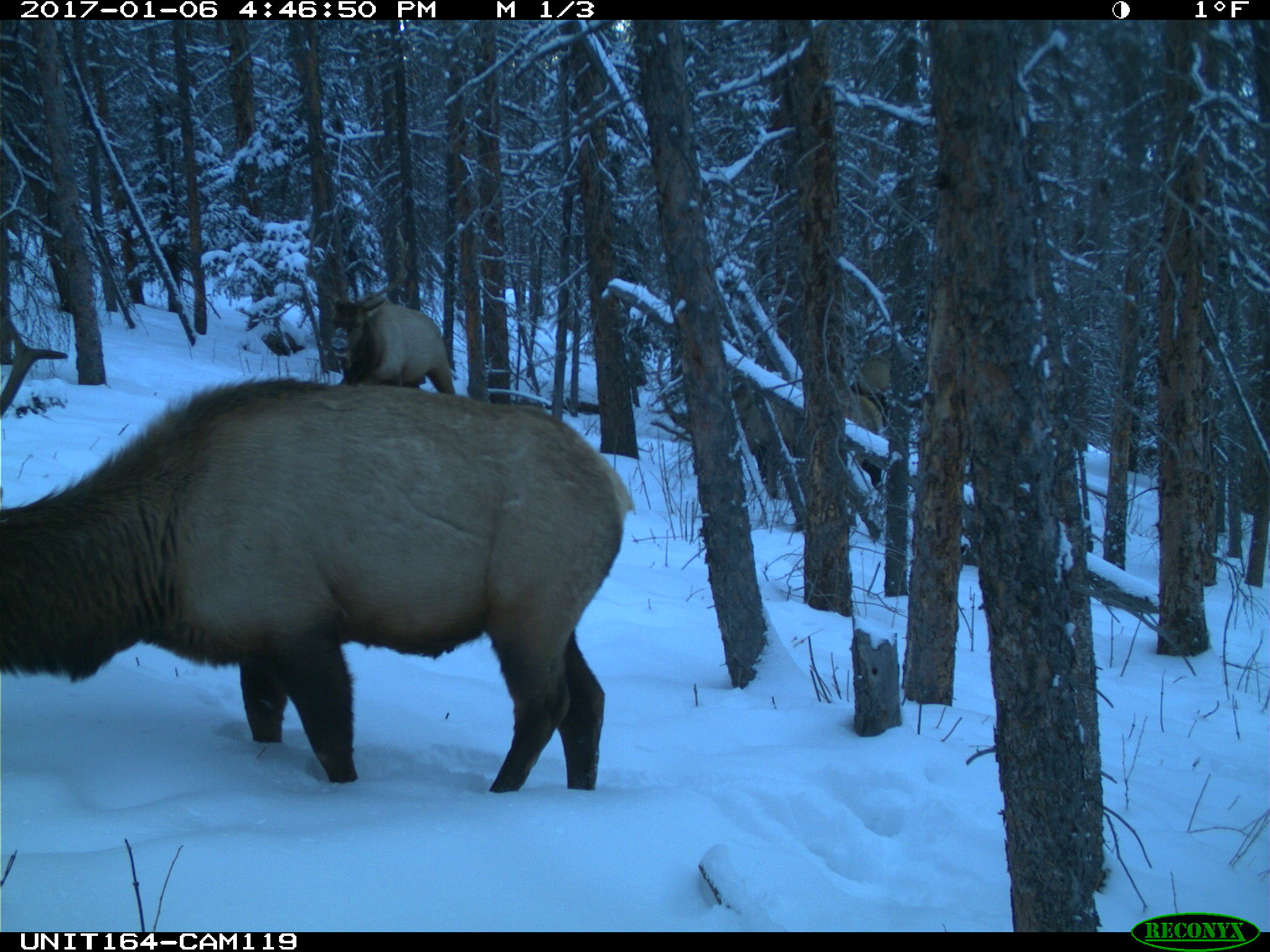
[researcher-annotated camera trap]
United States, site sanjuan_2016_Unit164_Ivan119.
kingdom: Animalia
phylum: Chordata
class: Mammalia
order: Artiodactyla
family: Cervidae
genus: Cervus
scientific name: Cervus elaphus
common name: red deer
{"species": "Cervus elaphus (red deer)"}